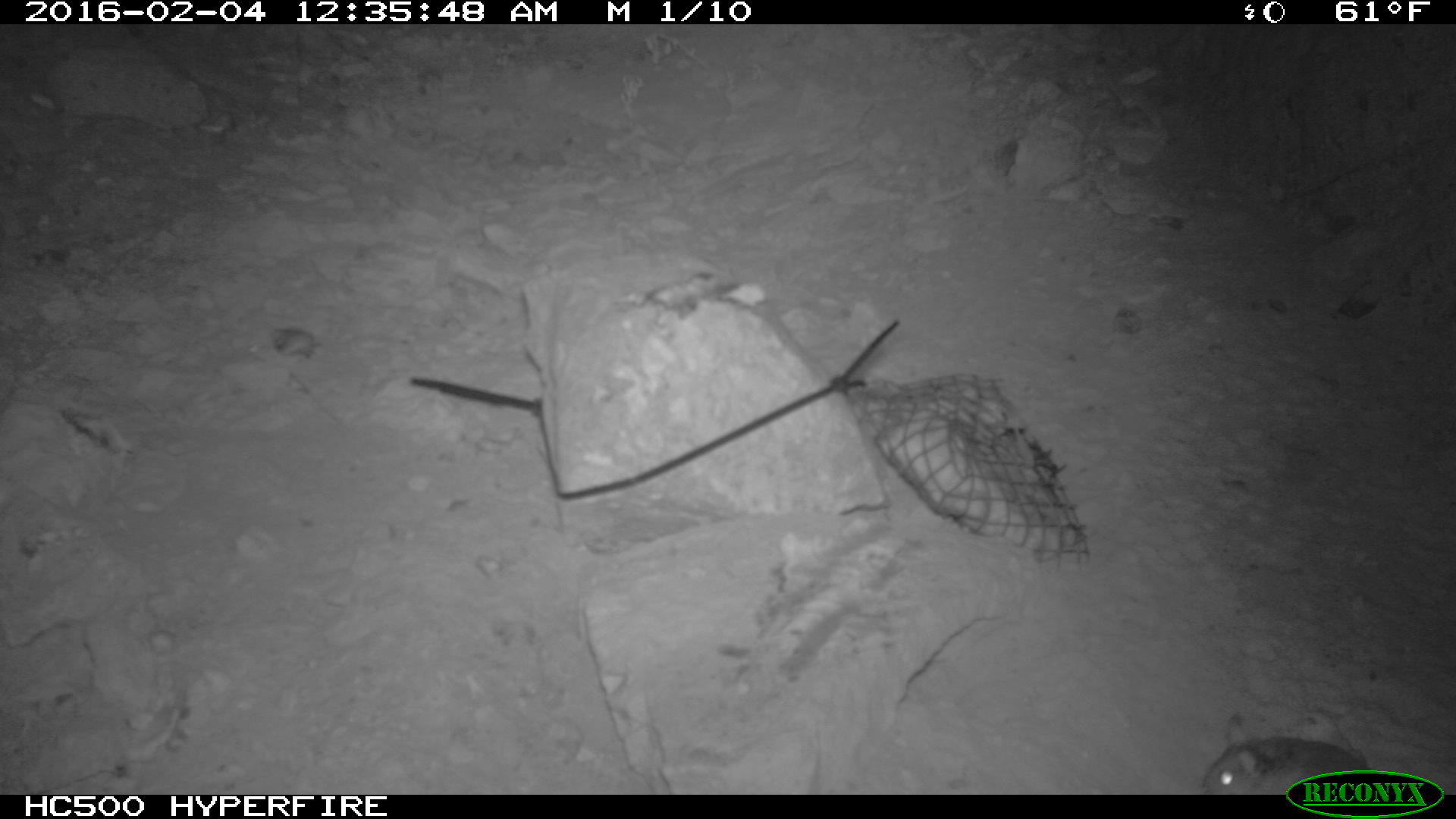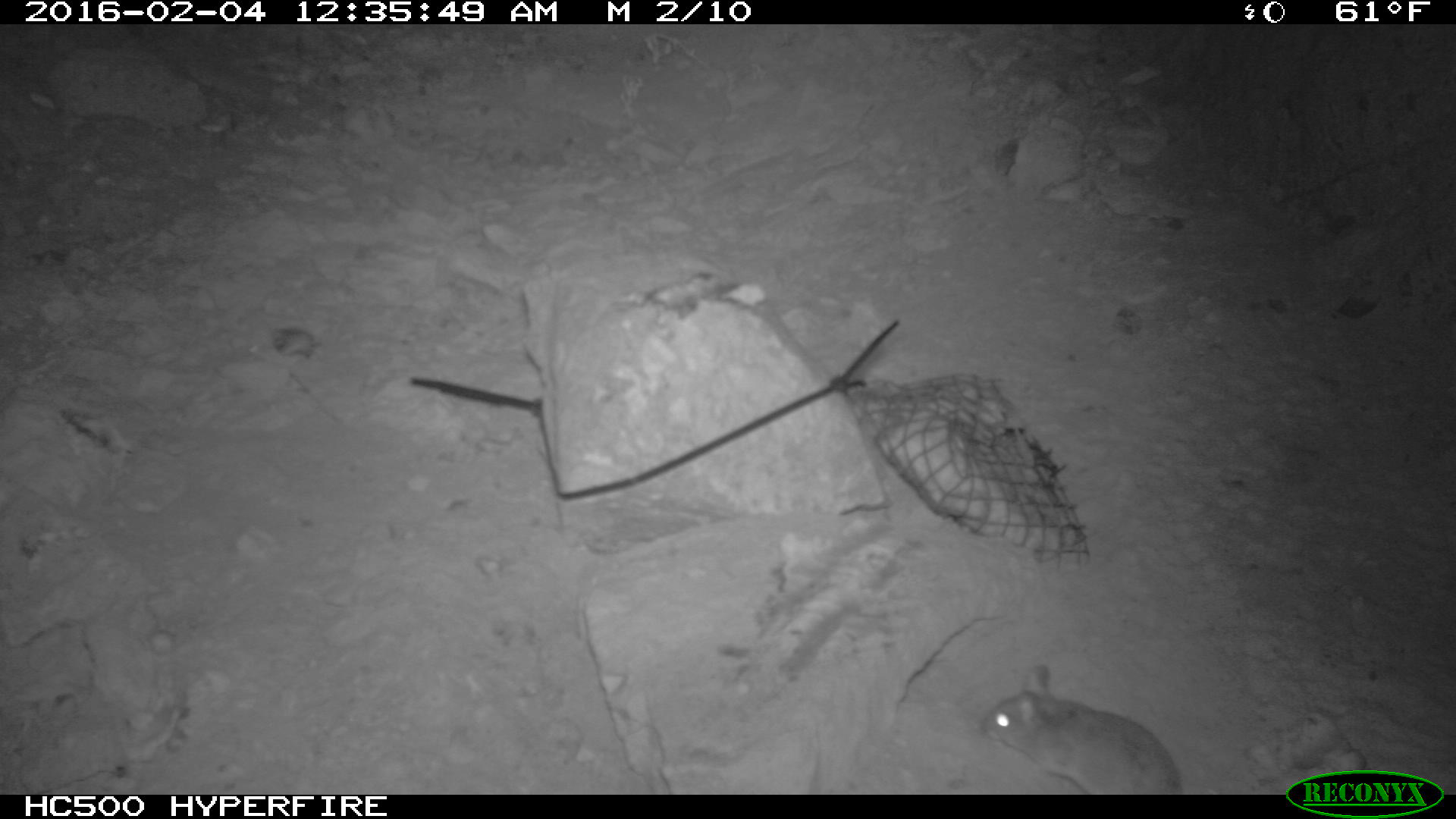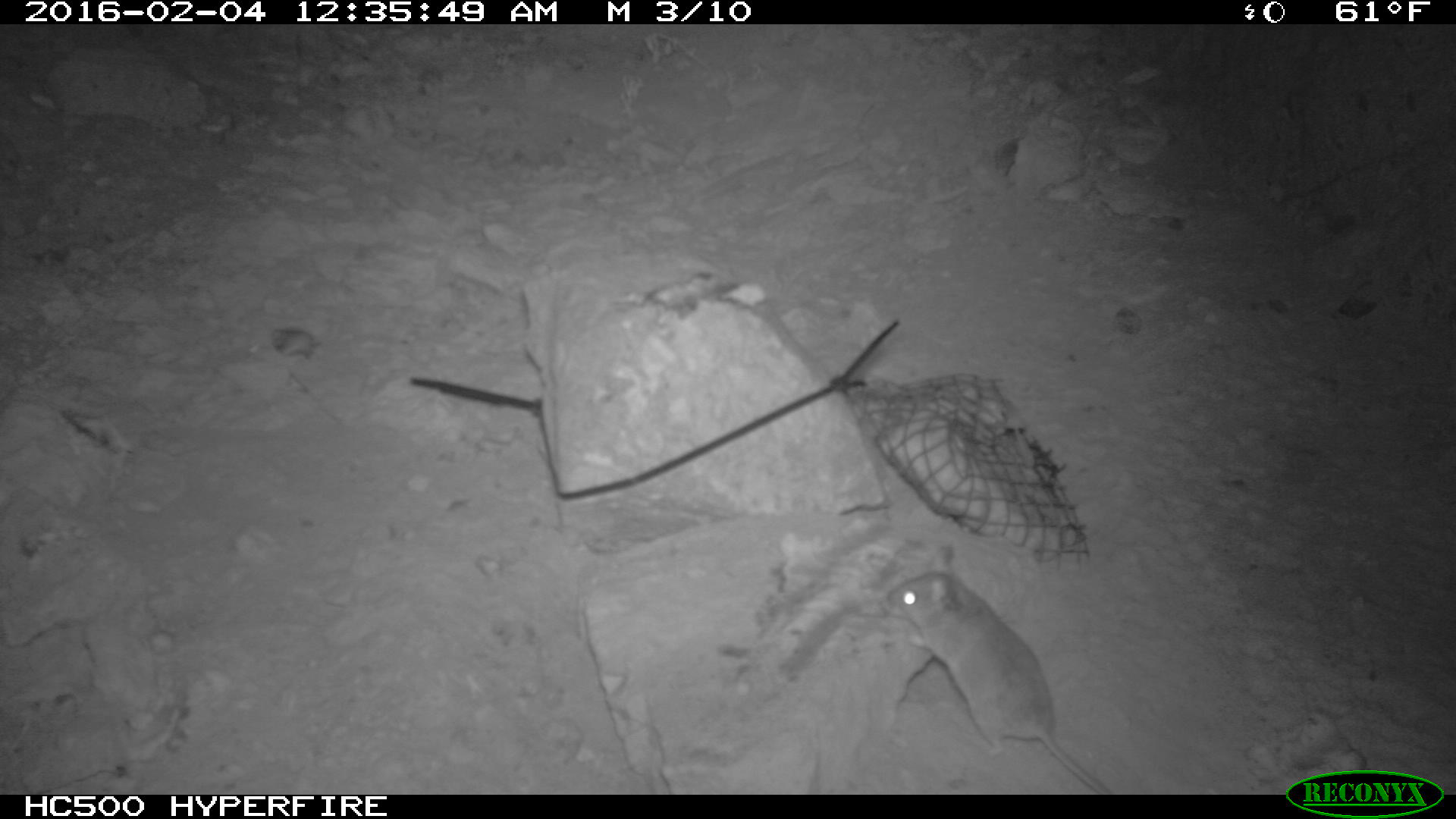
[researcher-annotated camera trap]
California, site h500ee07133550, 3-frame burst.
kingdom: Animalia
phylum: Chordata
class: Mammalia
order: Rodentia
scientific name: Rodentia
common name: rodent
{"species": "rodent (Rodentia)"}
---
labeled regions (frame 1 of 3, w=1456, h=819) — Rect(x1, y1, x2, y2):
rodent: Rect(1198, 713, 1455, 794)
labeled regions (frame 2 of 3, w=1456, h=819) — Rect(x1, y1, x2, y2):
rodent: Rect(981, 665, 1182, 794)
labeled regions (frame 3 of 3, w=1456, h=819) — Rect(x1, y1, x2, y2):
rodent: Rect(883, 545, 1112, 794)